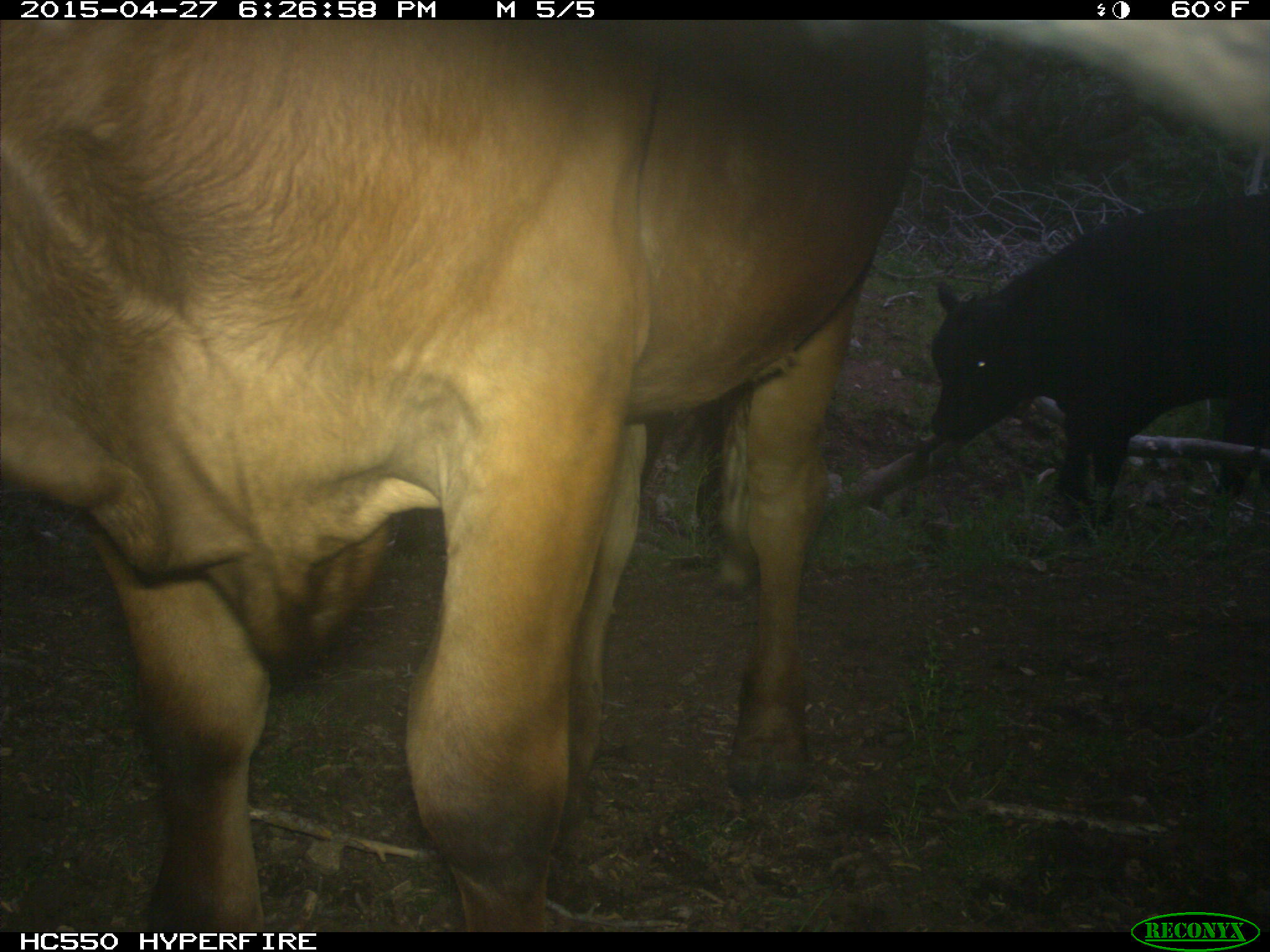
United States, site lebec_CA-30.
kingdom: Animalia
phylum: Chordata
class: Mammalia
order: Artiodactyla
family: Bovidae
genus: Bos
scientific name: Bos taurus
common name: domestic cow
Bos taurus (domestic cow).